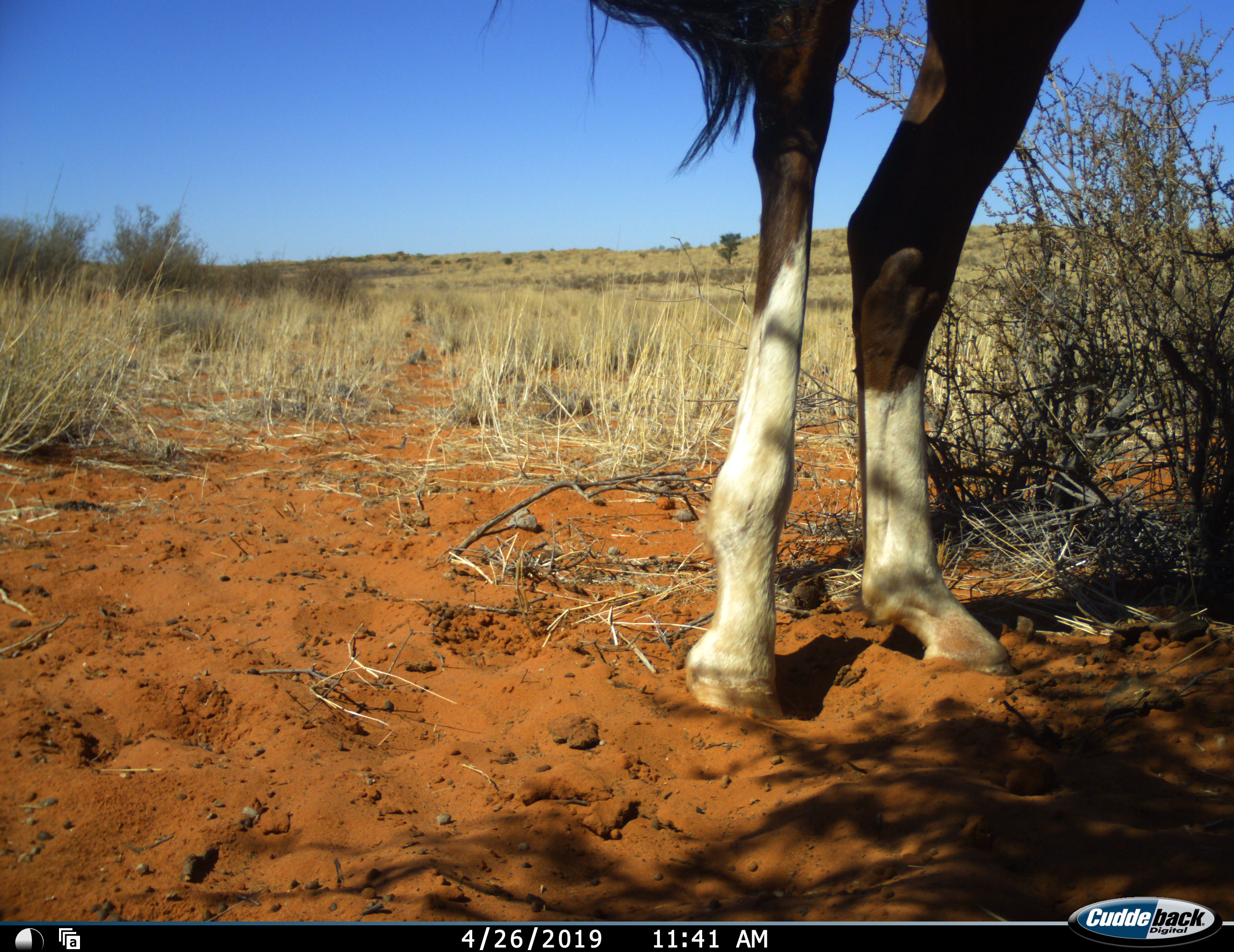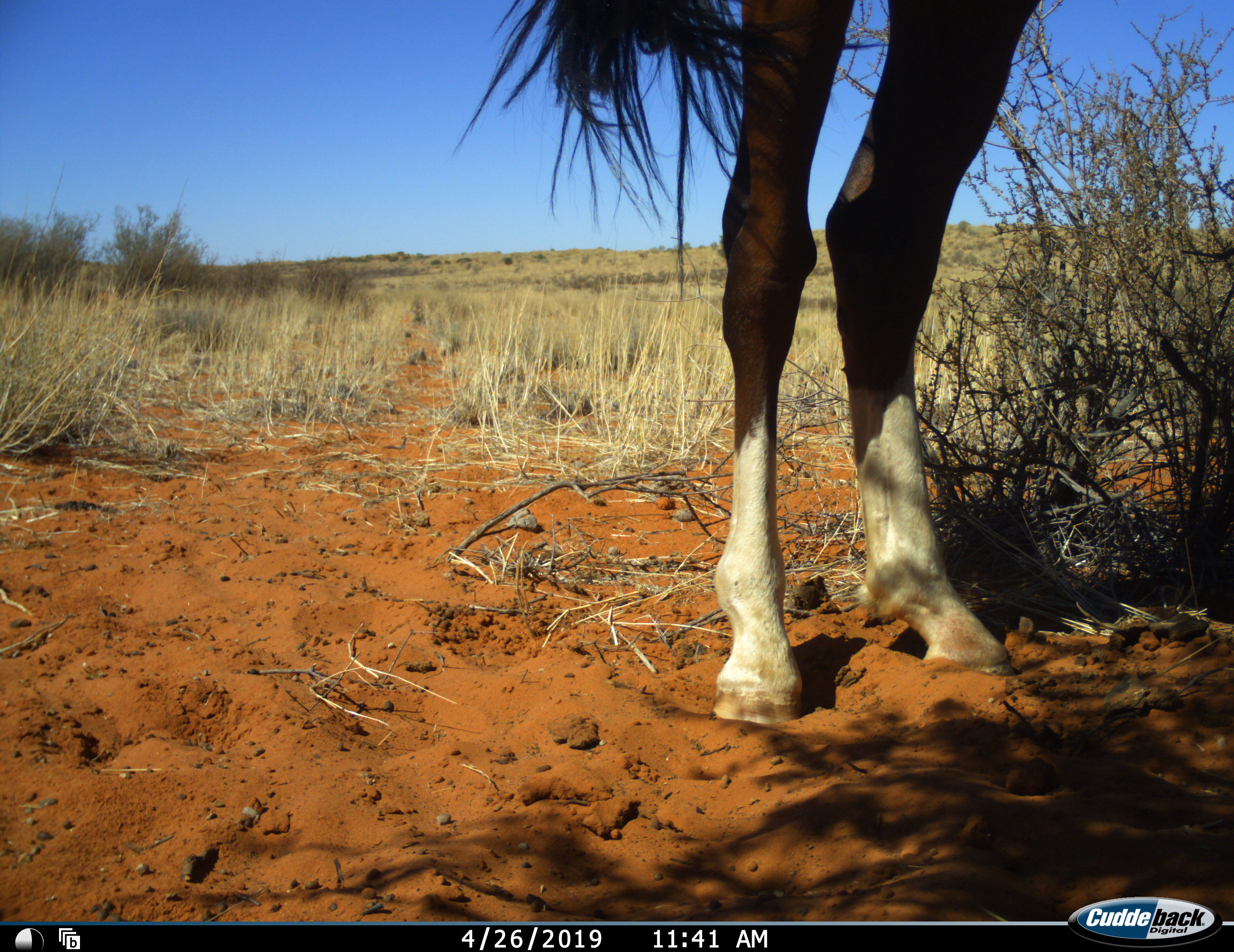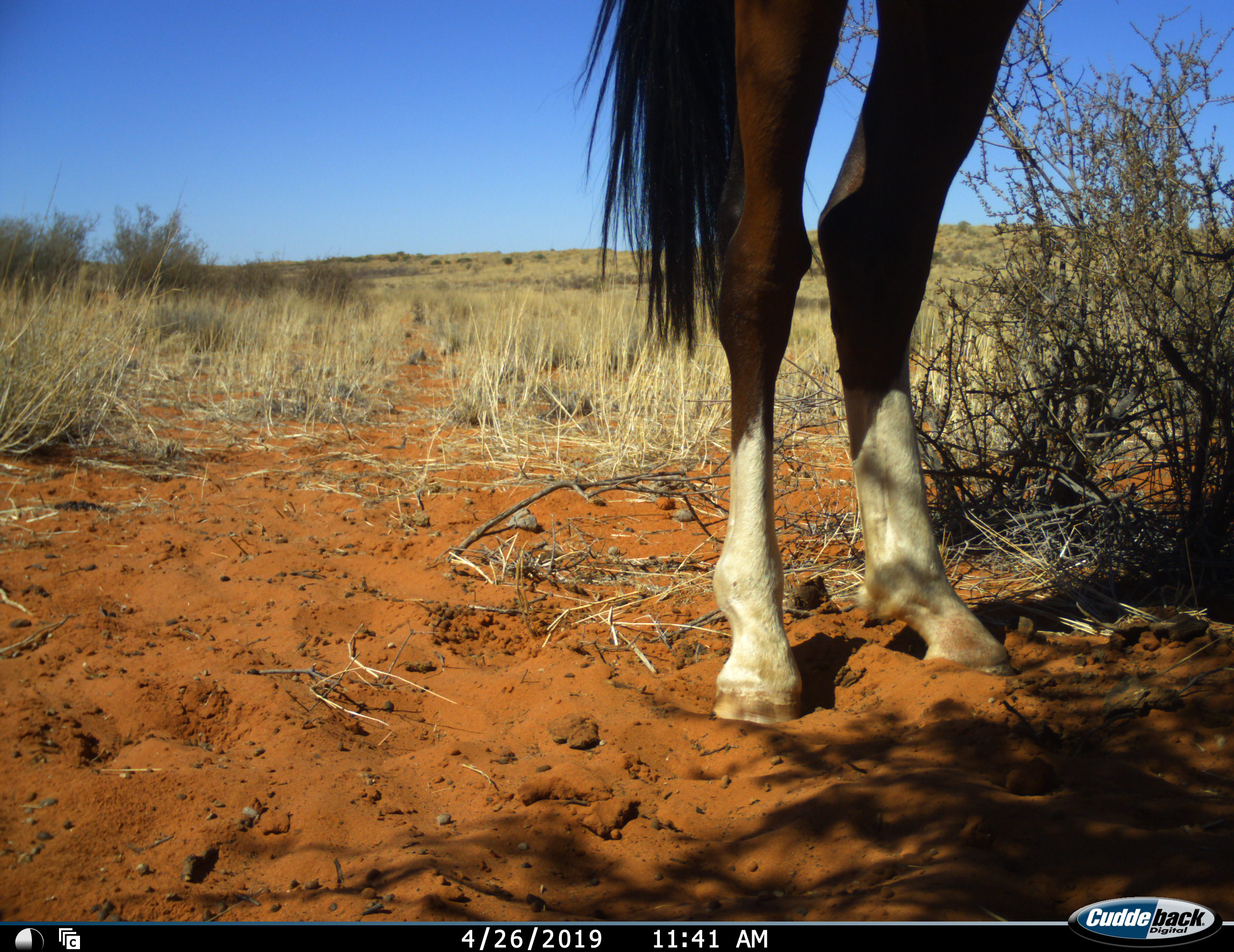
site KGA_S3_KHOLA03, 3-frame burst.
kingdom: Animalia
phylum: Chordata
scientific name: Vertebrata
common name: domestic animal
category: domesticanimal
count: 1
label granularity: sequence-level